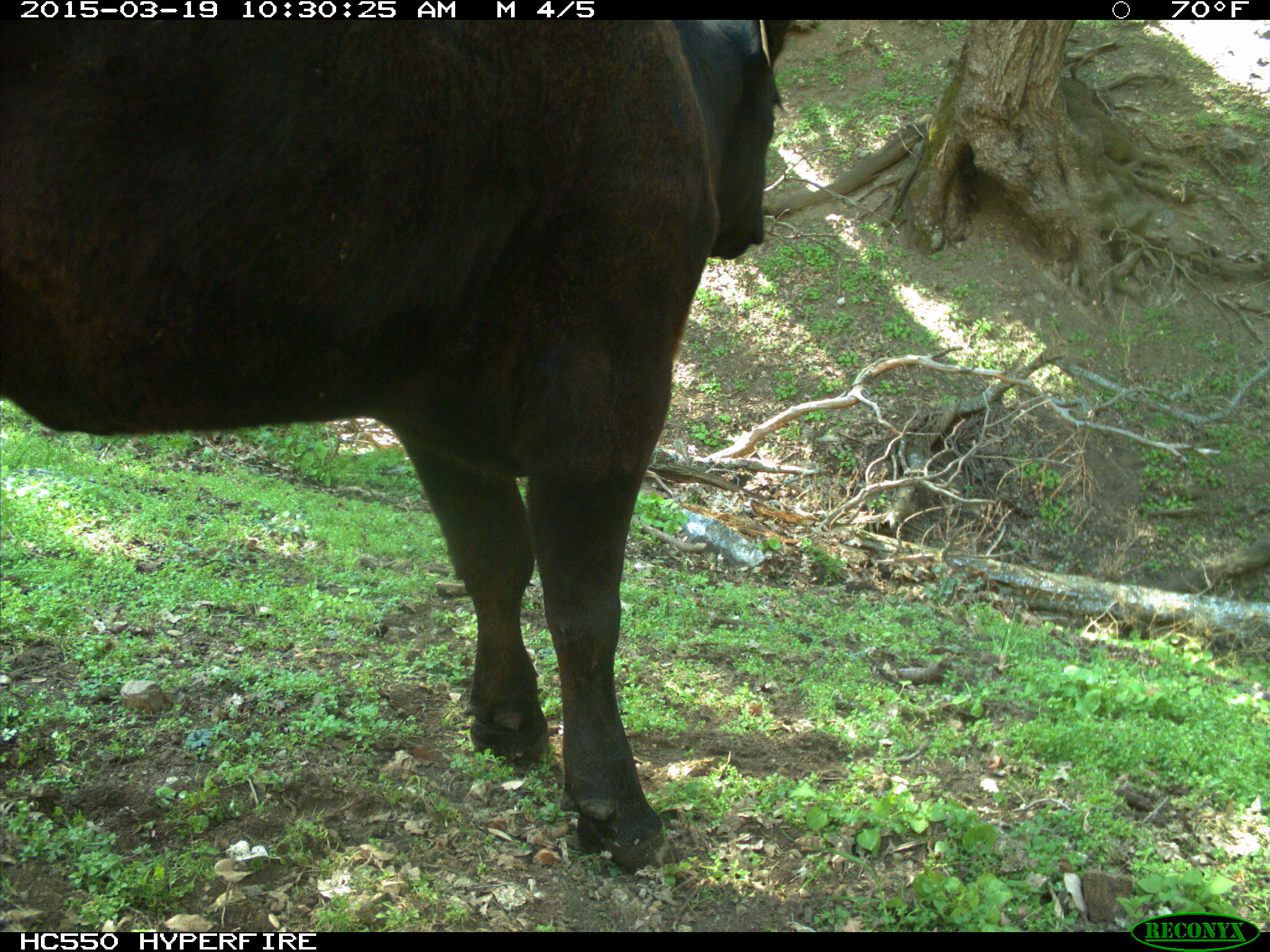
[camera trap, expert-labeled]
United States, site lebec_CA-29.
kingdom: Animalia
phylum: Chordata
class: Mammalia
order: Artiodactyla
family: Bovidae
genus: Bos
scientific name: Bos taurus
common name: domestic cow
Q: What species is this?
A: Bos taurus (domestic cow).